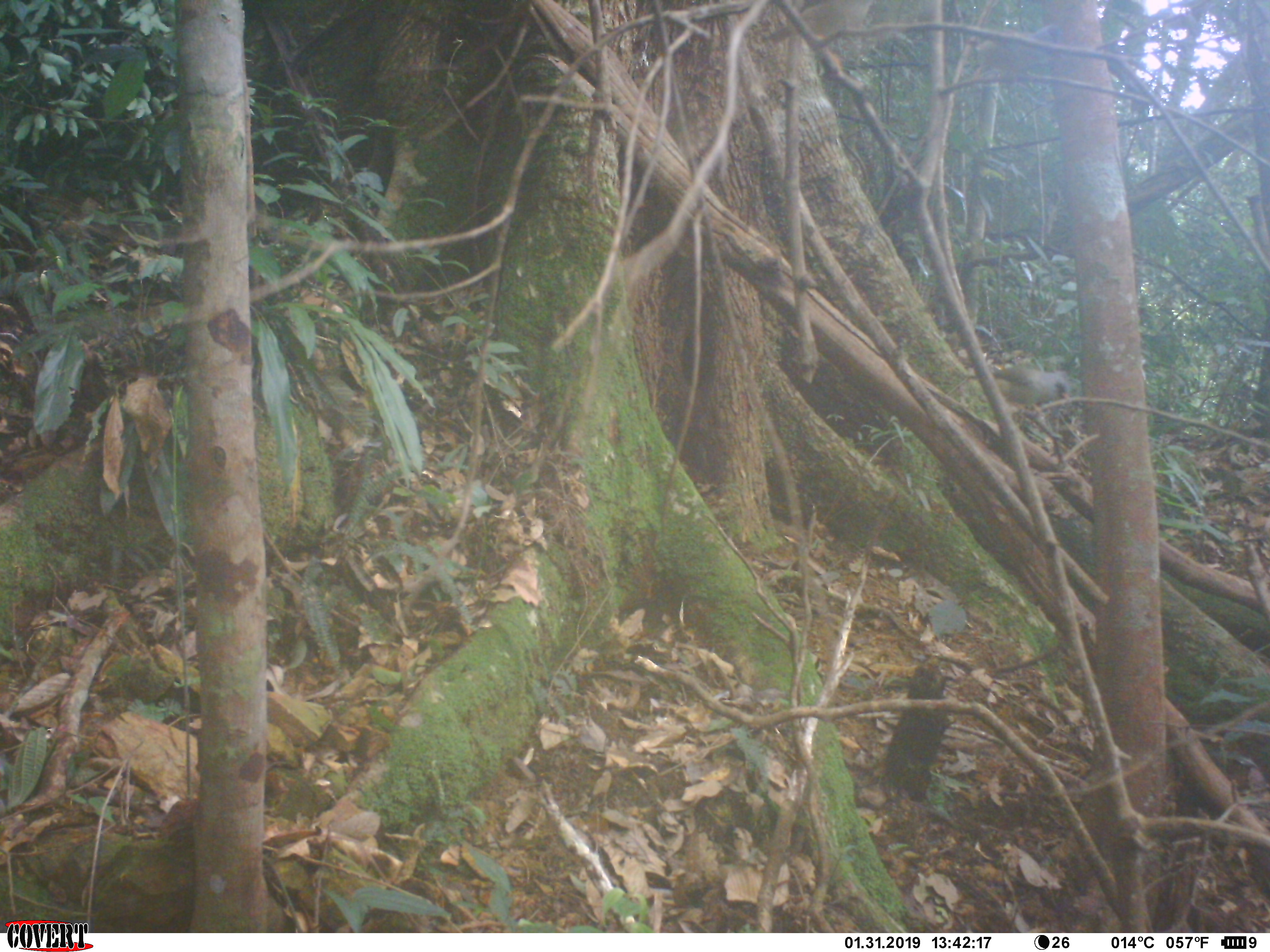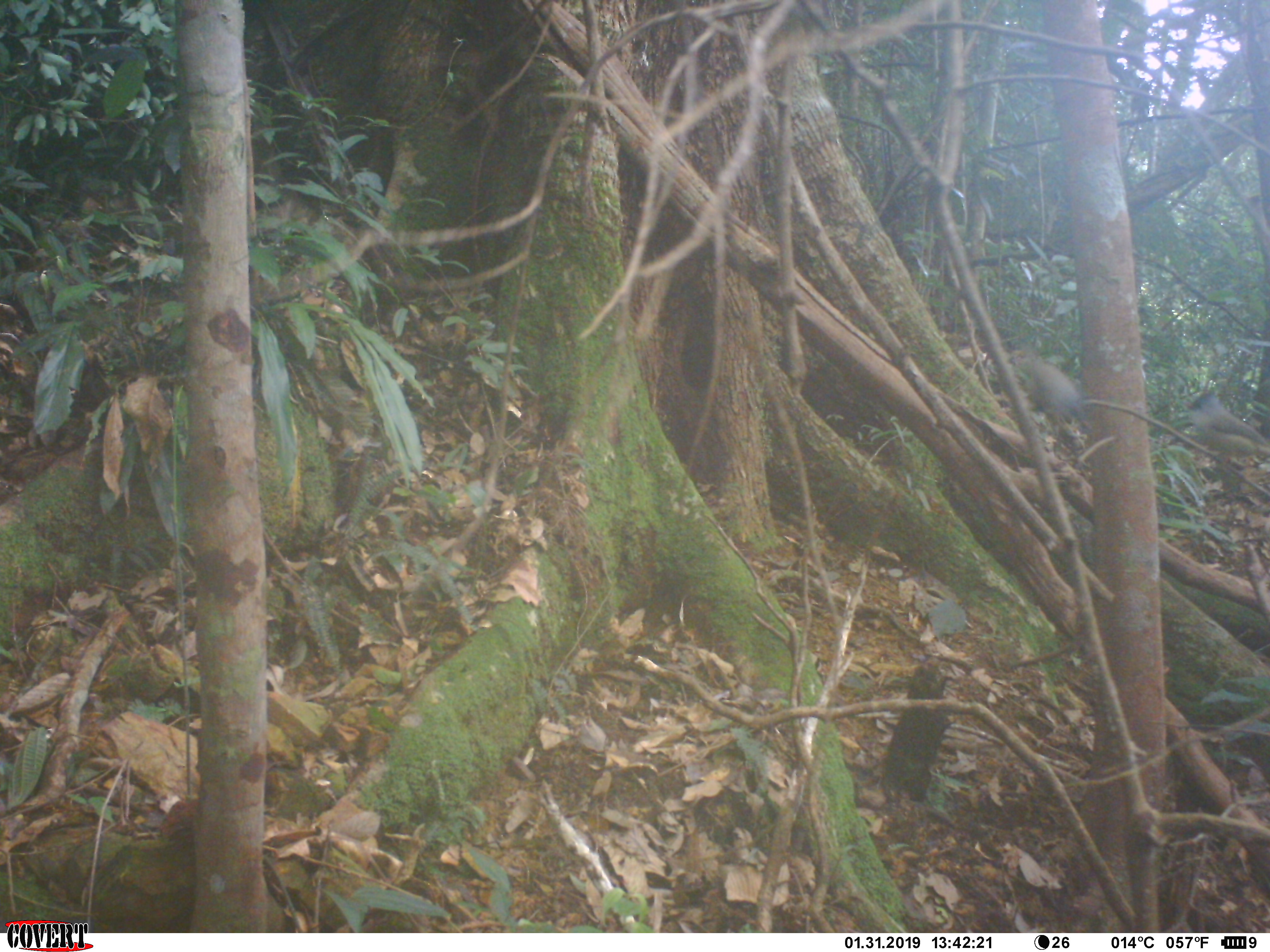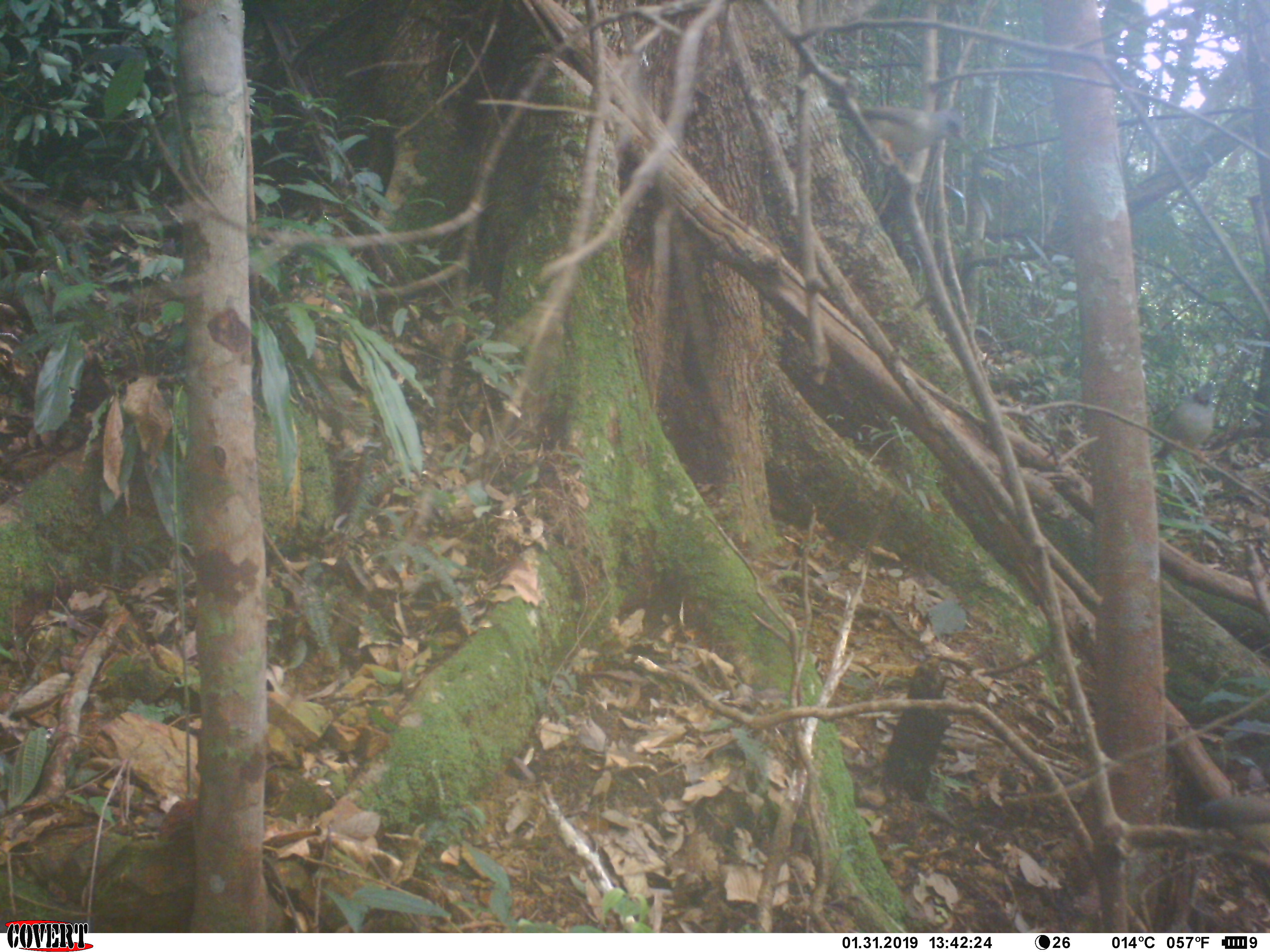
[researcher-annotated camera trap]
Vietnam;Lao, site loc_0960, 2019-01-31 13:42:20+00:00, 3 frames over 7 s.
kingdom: Animalia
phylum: Chordata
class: Aves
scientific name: Aves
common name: bird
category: unidentified bird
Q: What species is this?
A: Unidentified bird (bird) (Aves).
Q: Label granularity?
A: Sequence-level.